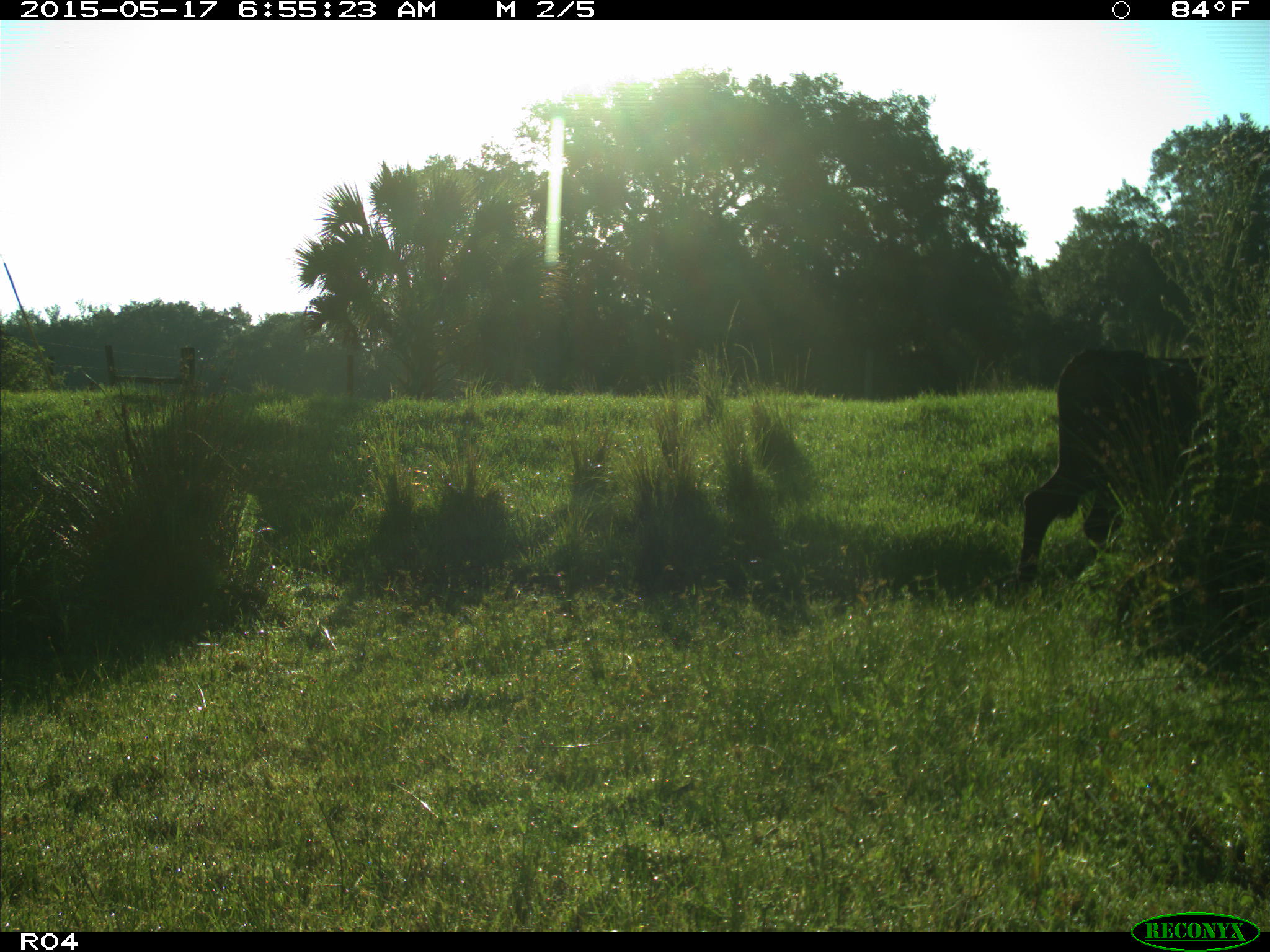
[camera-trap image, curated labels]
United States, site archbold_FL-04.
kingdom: Animalia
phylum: Chordata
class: Mammalia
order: Artiodactyla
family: Bovidae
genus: Bos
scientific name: Bos taurus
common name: domestic cow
Bos taurus (domestic cow).